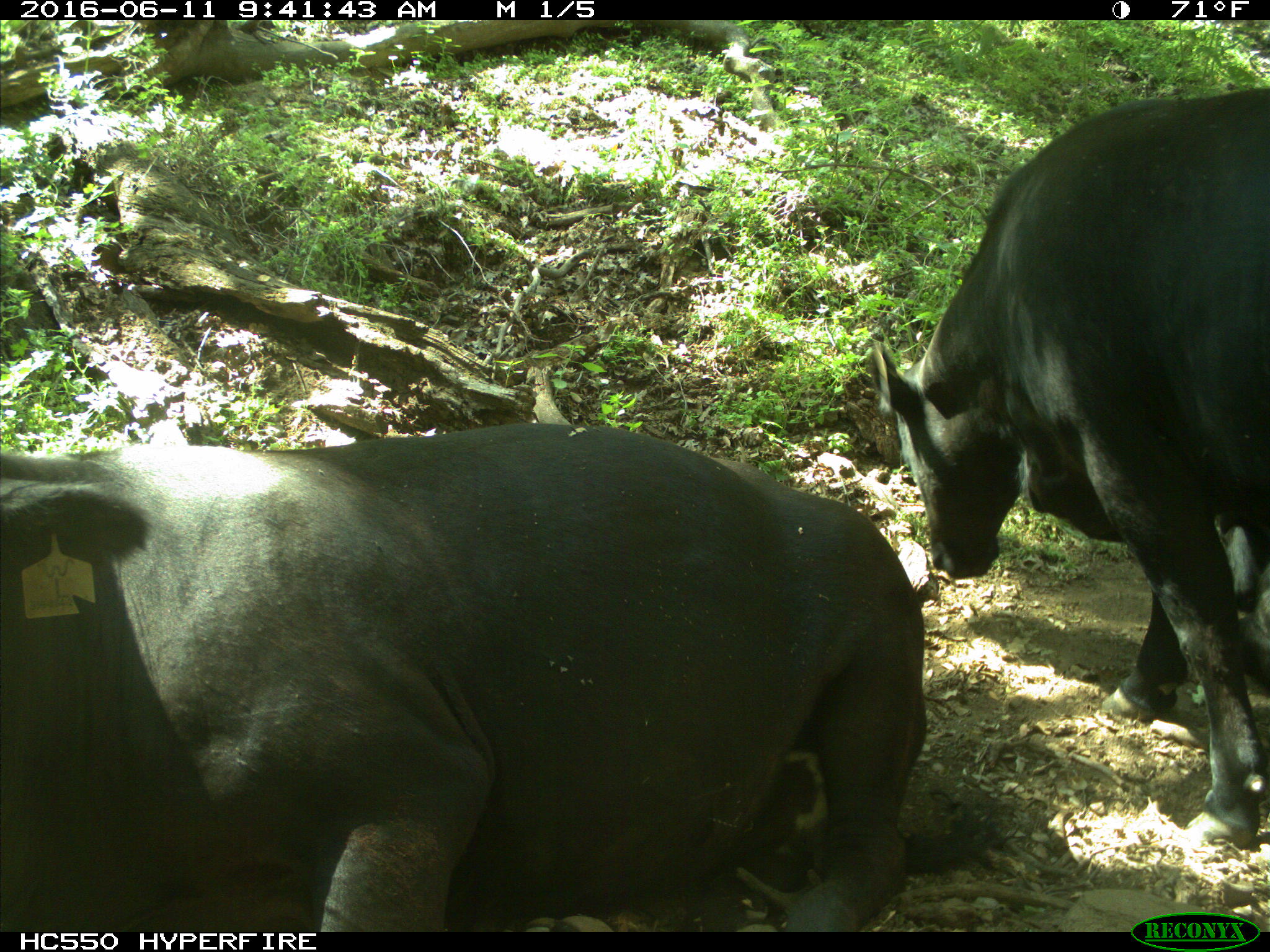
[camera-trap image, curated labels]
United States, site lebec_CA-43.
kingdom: Animalia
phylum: Chordata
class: Mammalia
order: Artiodactyla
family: Bovidae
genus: Bos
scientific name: Bos taurus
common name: domestic cow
Bos taurus (domestic cow).